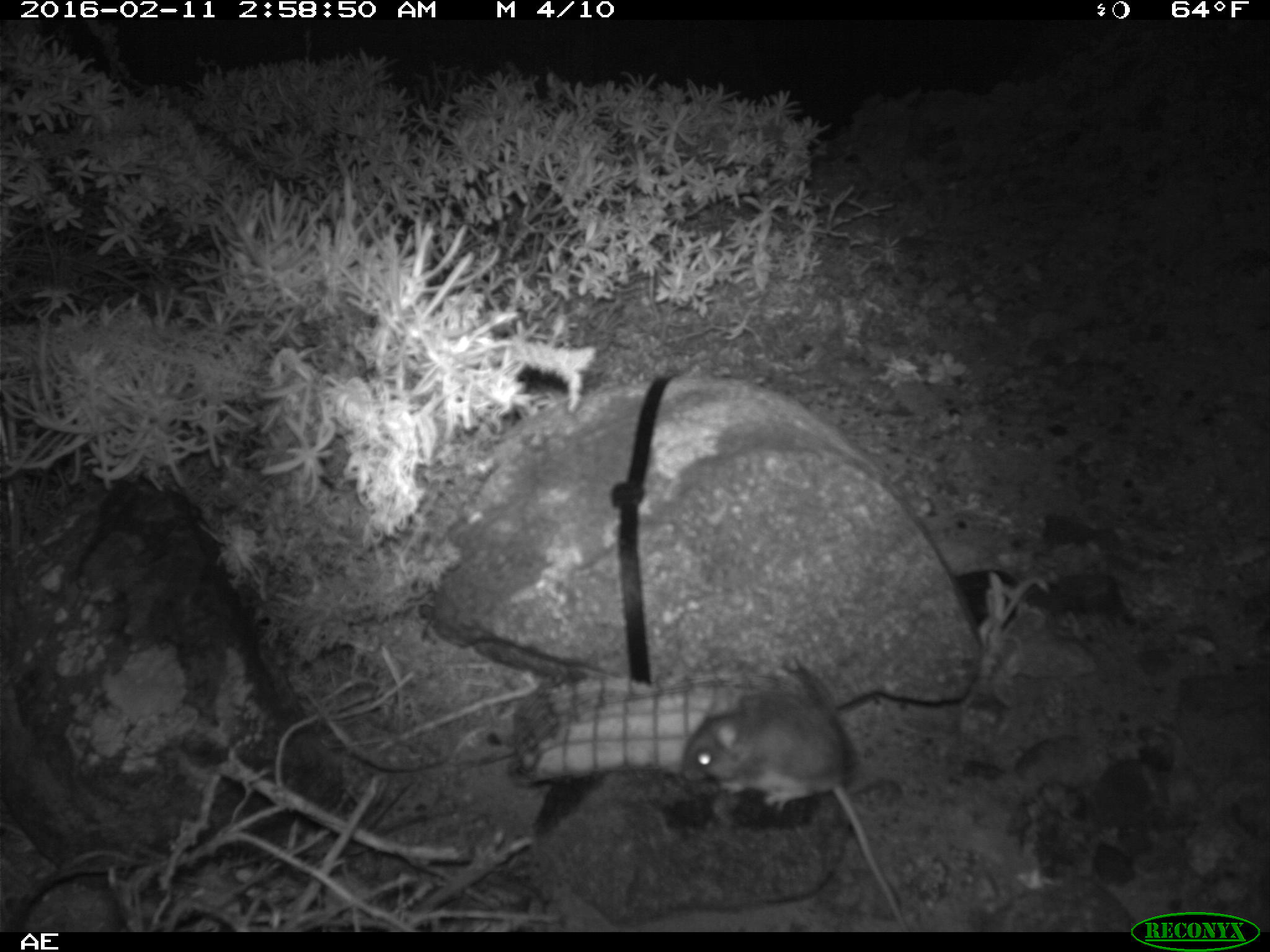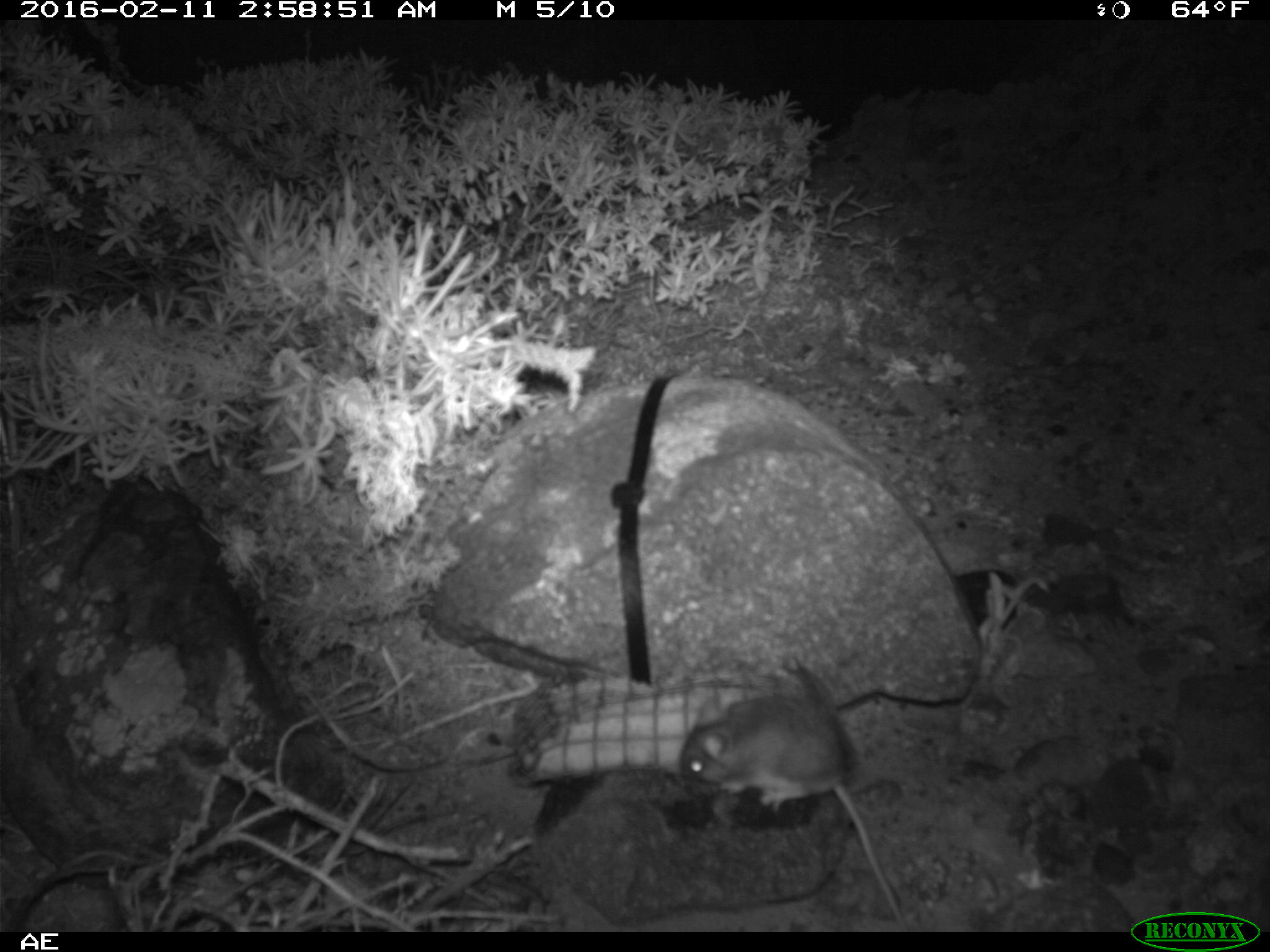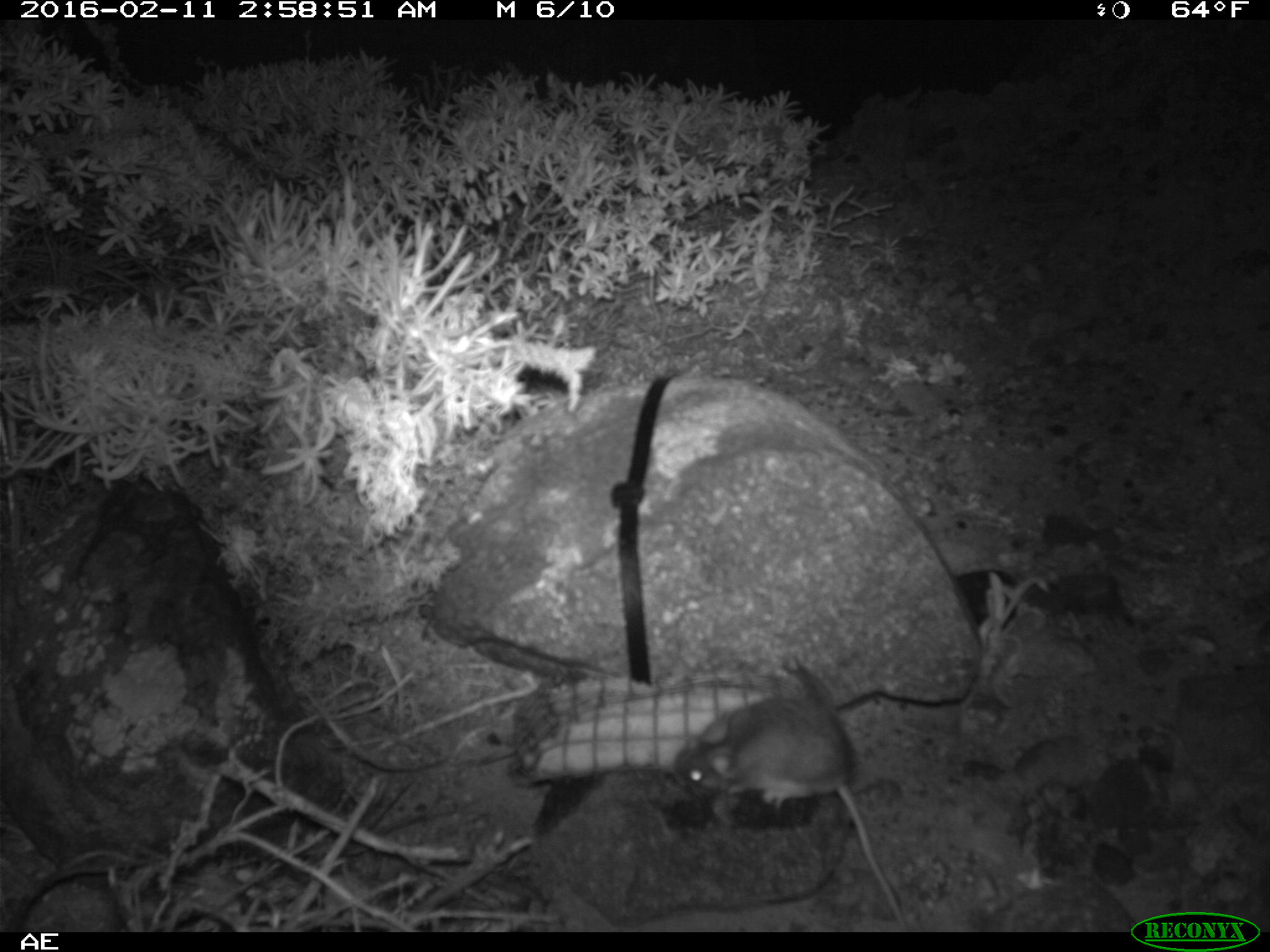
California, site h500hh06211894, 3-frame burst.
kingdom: Animalia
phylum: Chordata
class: Mammalia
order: Rodentia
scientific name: Rodentia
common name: rodent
Rodent (Rodentia).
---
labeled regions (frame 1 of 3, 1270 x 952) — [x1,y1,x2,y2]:
rodent: [682,691,902,928]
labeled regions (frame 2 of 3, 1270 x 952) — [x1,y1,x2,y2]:
rodent: [677,691,902,927]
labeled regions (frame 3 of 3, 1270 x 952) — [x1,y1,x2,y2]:
rodent: [673,691,902,927]